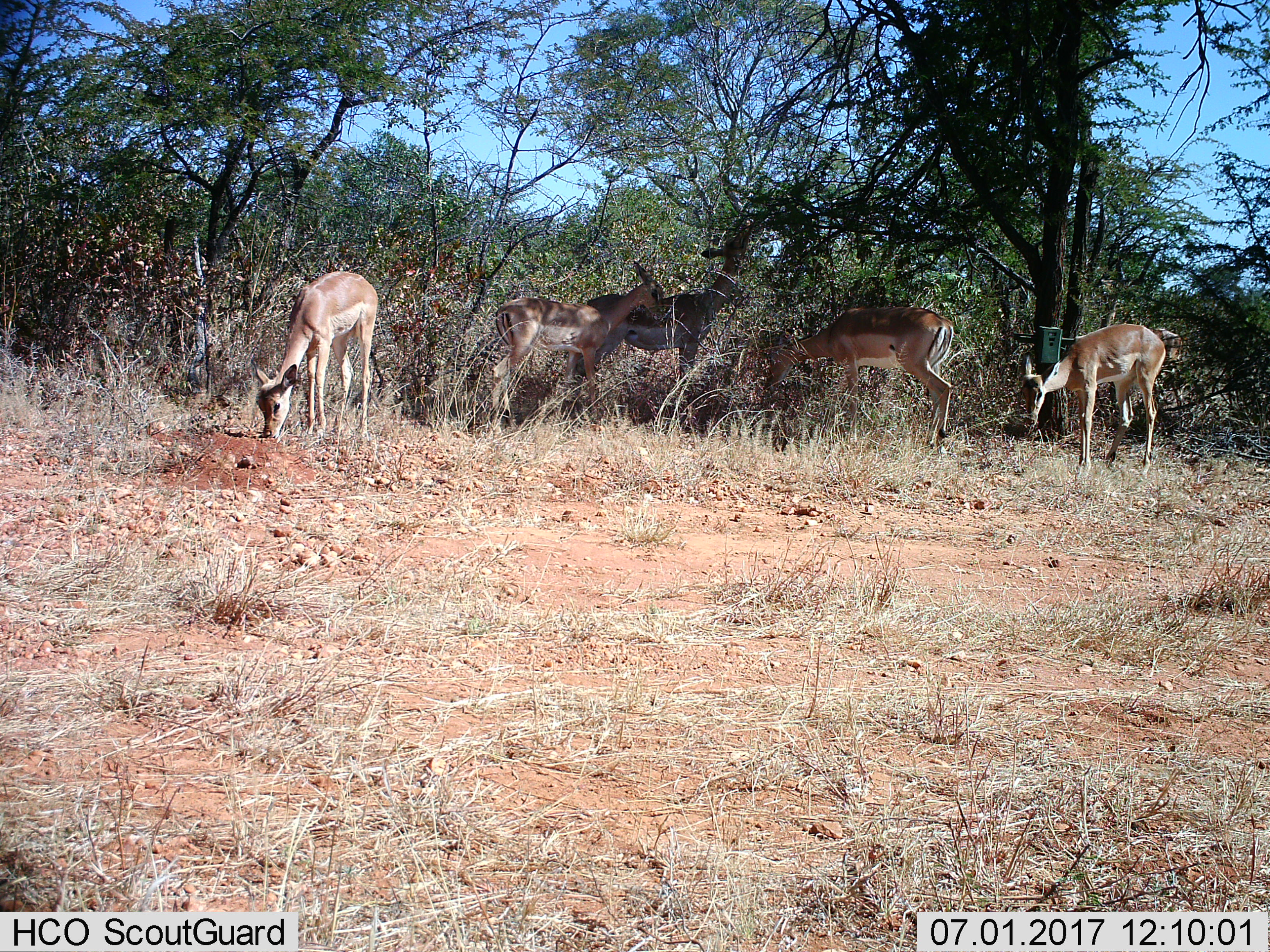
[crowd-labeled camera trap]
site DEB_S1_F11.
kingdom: Animalia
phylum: Chordata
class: Mammalia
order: Artiodactyla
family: Bovidae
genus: Aepyceros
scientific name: Aepyceros melampus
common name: impala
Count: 5.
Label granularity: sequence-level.